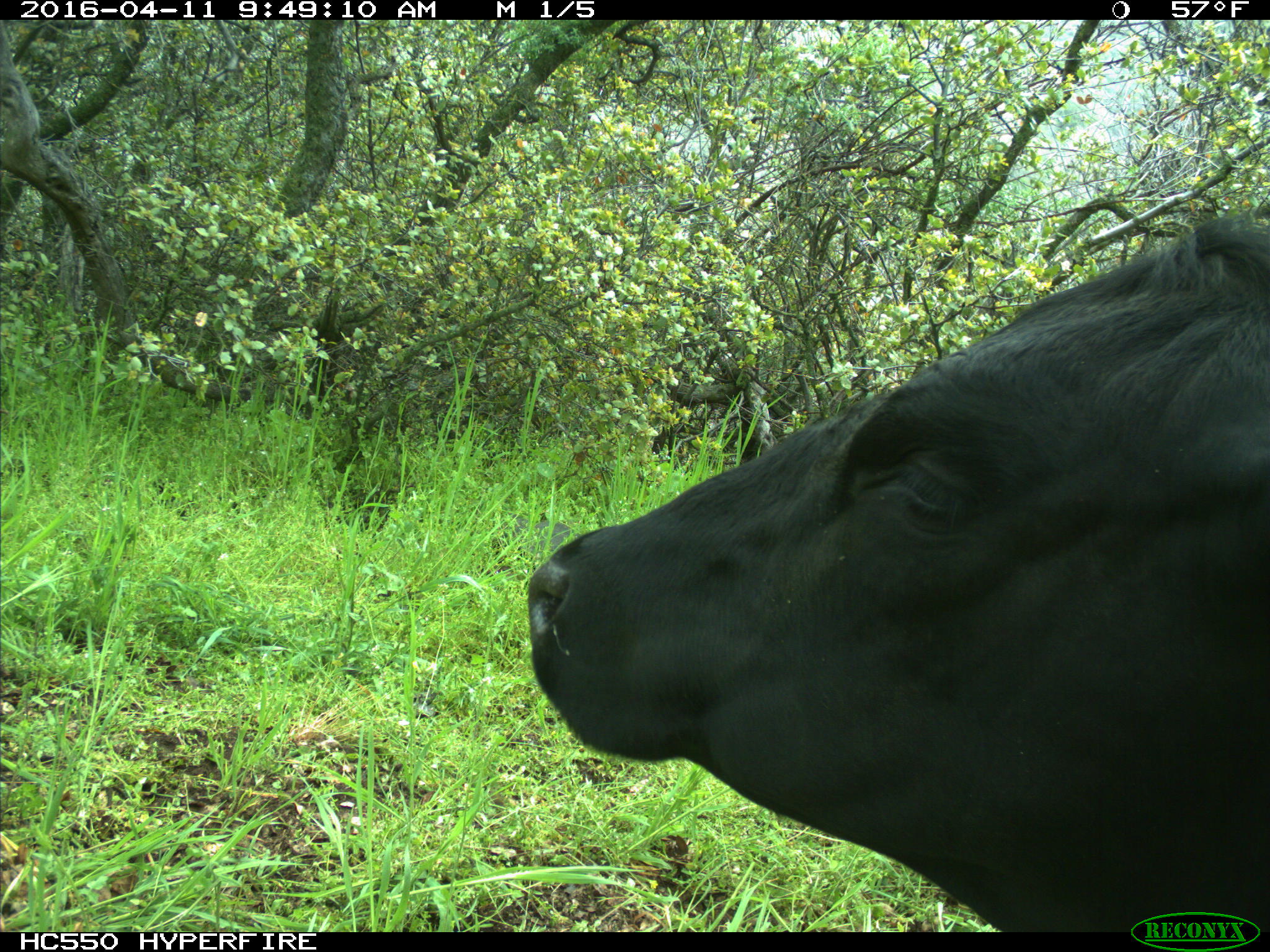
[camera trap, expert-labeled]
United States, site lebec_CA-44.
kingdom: Animalia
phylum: Chordata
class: Mammalia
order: Artiodactyla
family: Bovidae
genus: Bos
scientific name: Bos taurus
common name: domestic cow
Bos taurus (domestic cow).